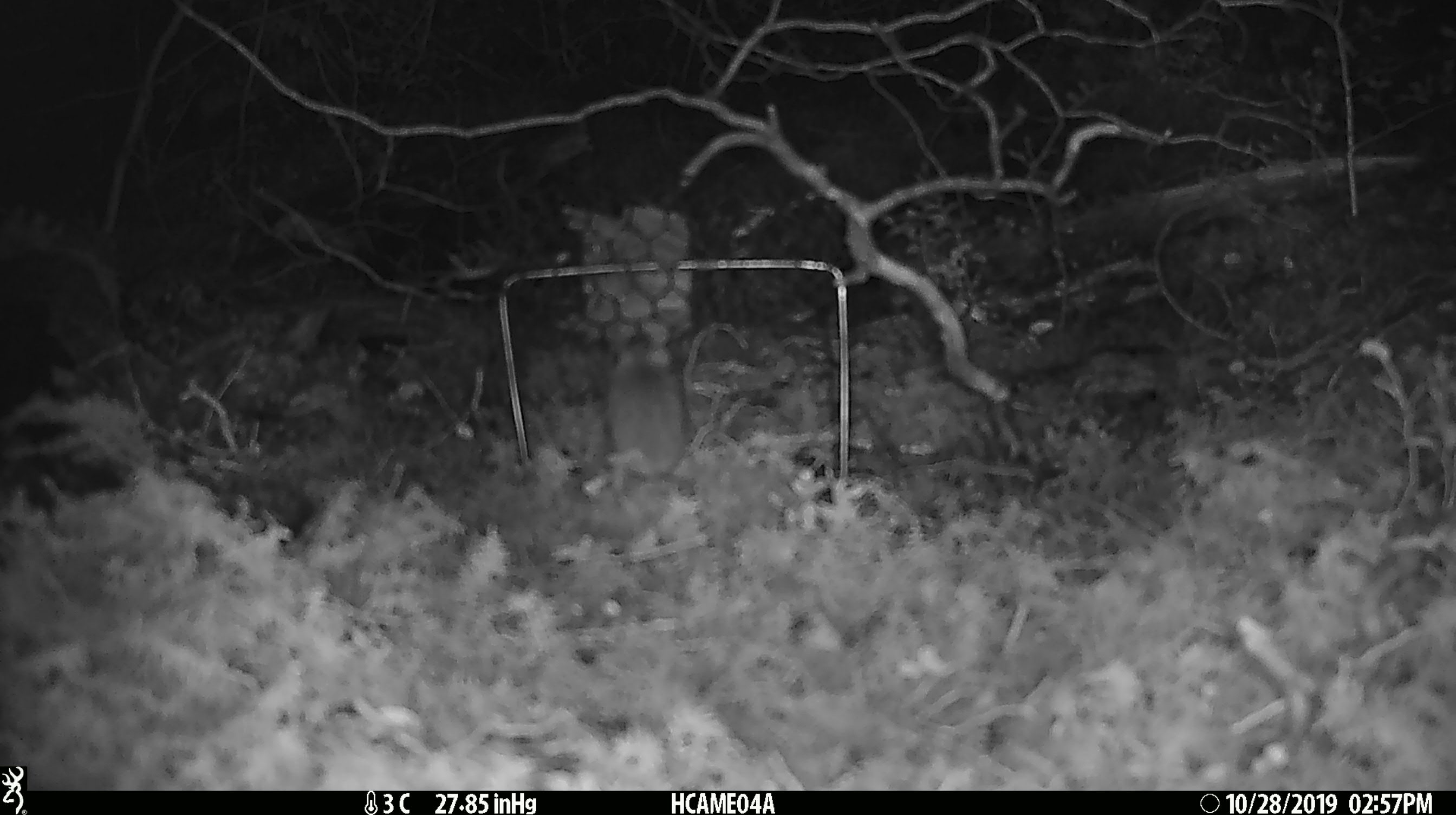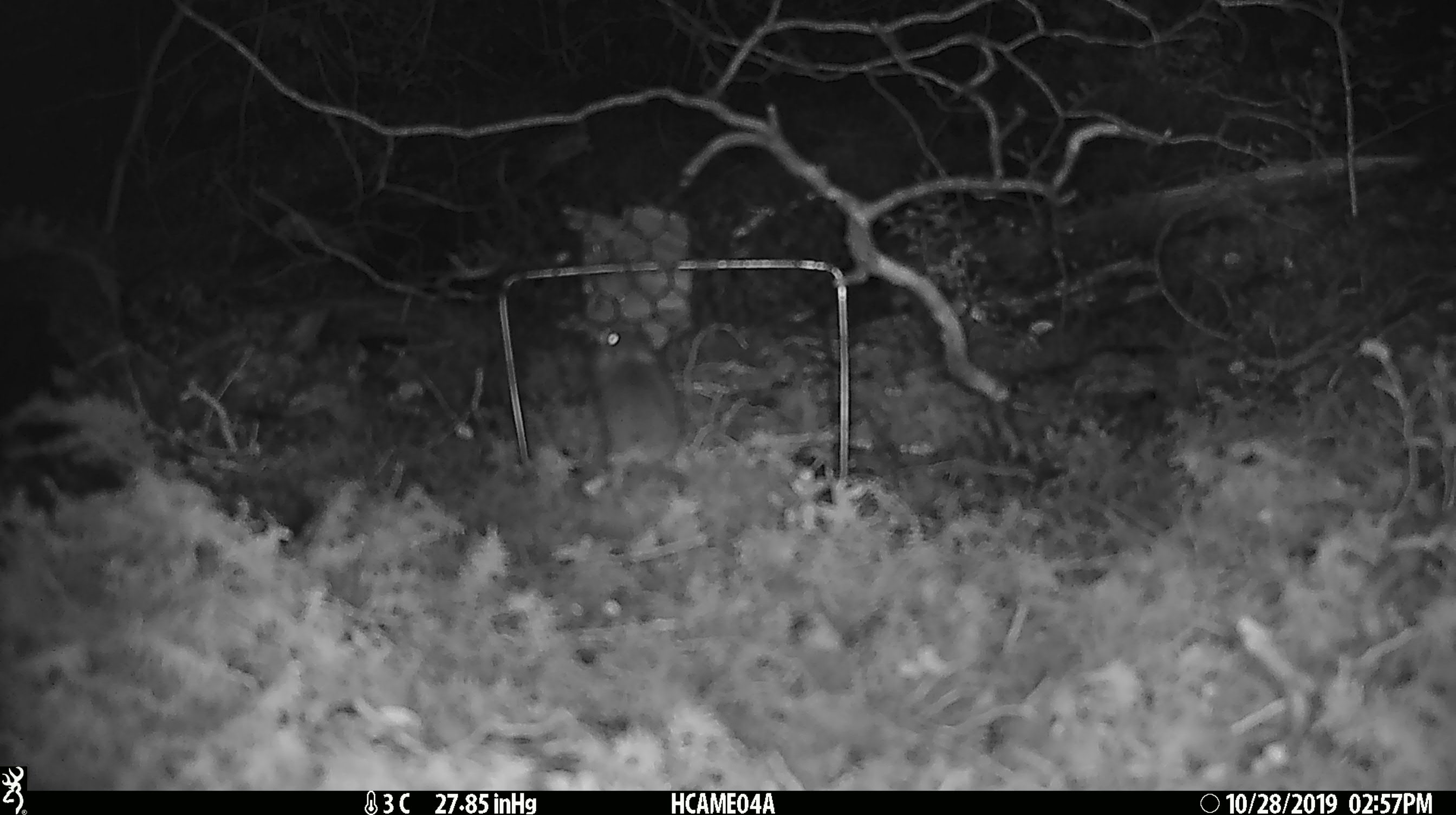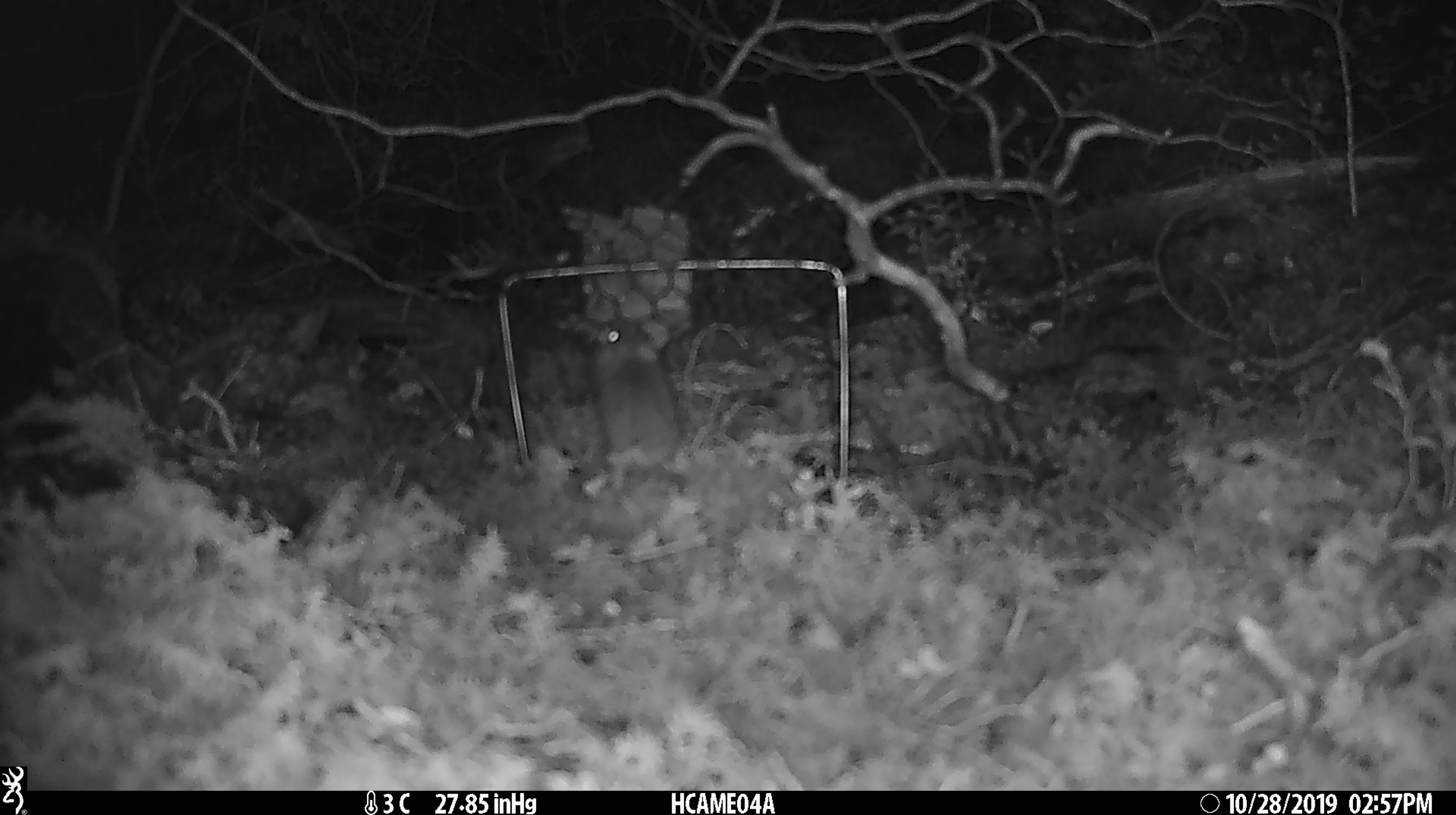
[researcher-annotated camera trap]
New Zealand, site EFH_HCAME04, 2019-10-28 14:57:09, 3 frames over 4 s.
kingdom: Animalia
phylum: Chordata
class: Mammalia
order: Rodentia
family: Muridae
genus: Mus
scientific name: Mus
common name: mouse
Mouse (Mus).